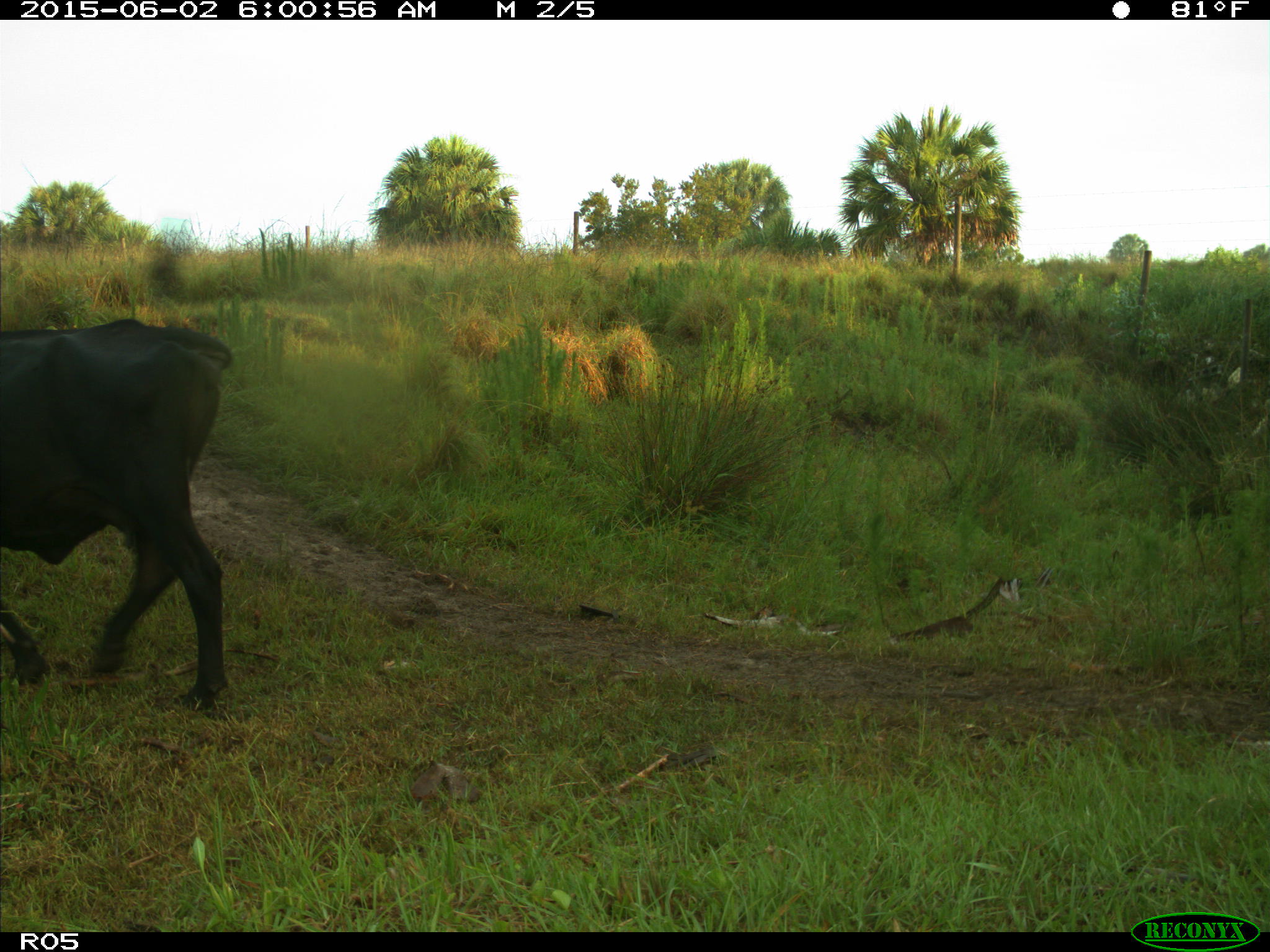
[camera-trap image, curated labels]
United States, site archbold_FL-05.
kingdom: Animalia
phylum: Chordata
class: Mammalia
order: Artiodactyla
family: Bovidae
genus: Bos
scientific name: Bos taurus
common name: domestic cow